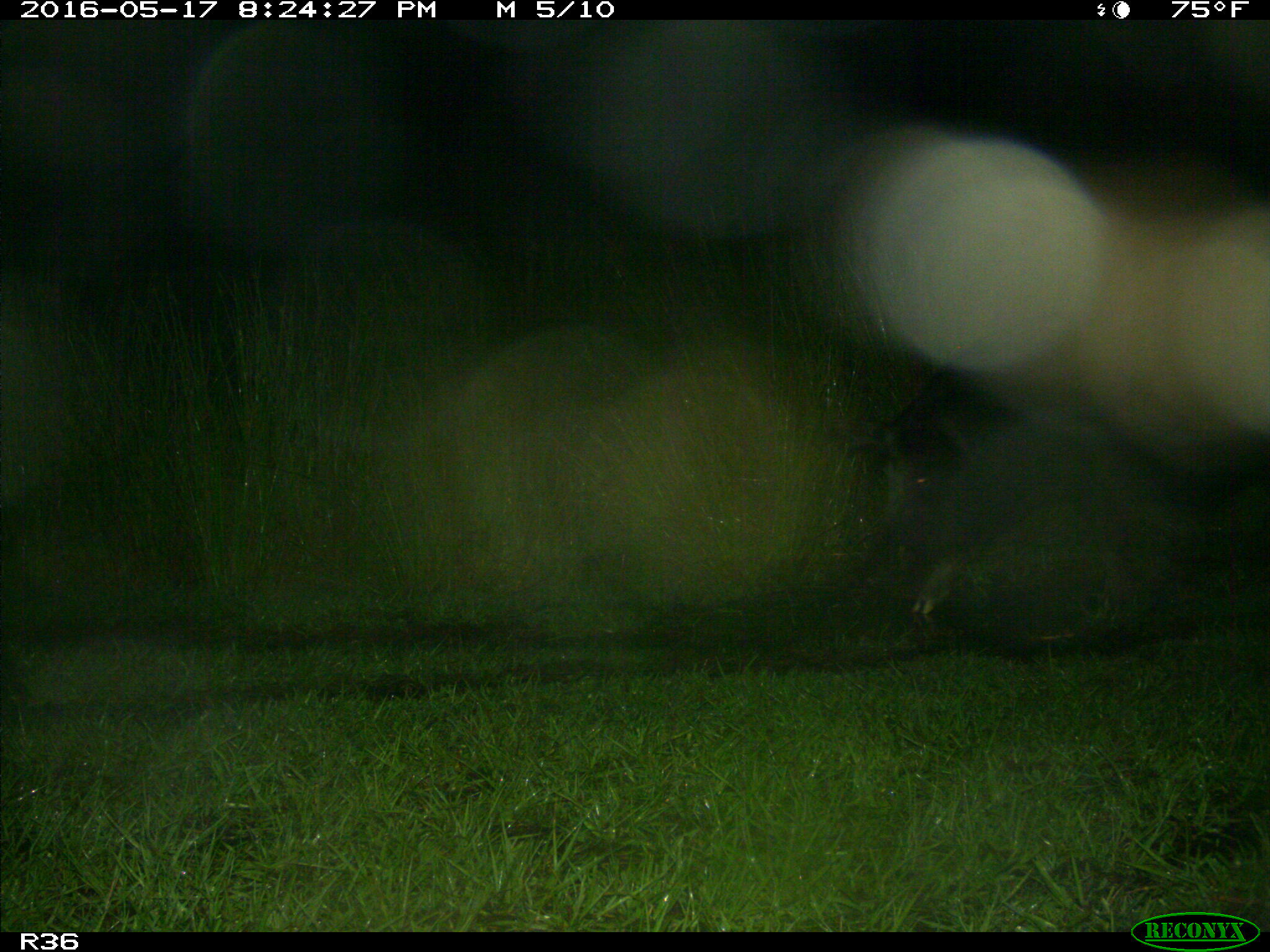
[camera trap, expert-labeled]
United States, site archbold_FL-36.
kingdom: Animalia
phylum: Chordata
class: Mammalia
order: Artiodactyla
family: Suidae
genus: Sus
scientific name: Sus scrofa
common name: wild boar